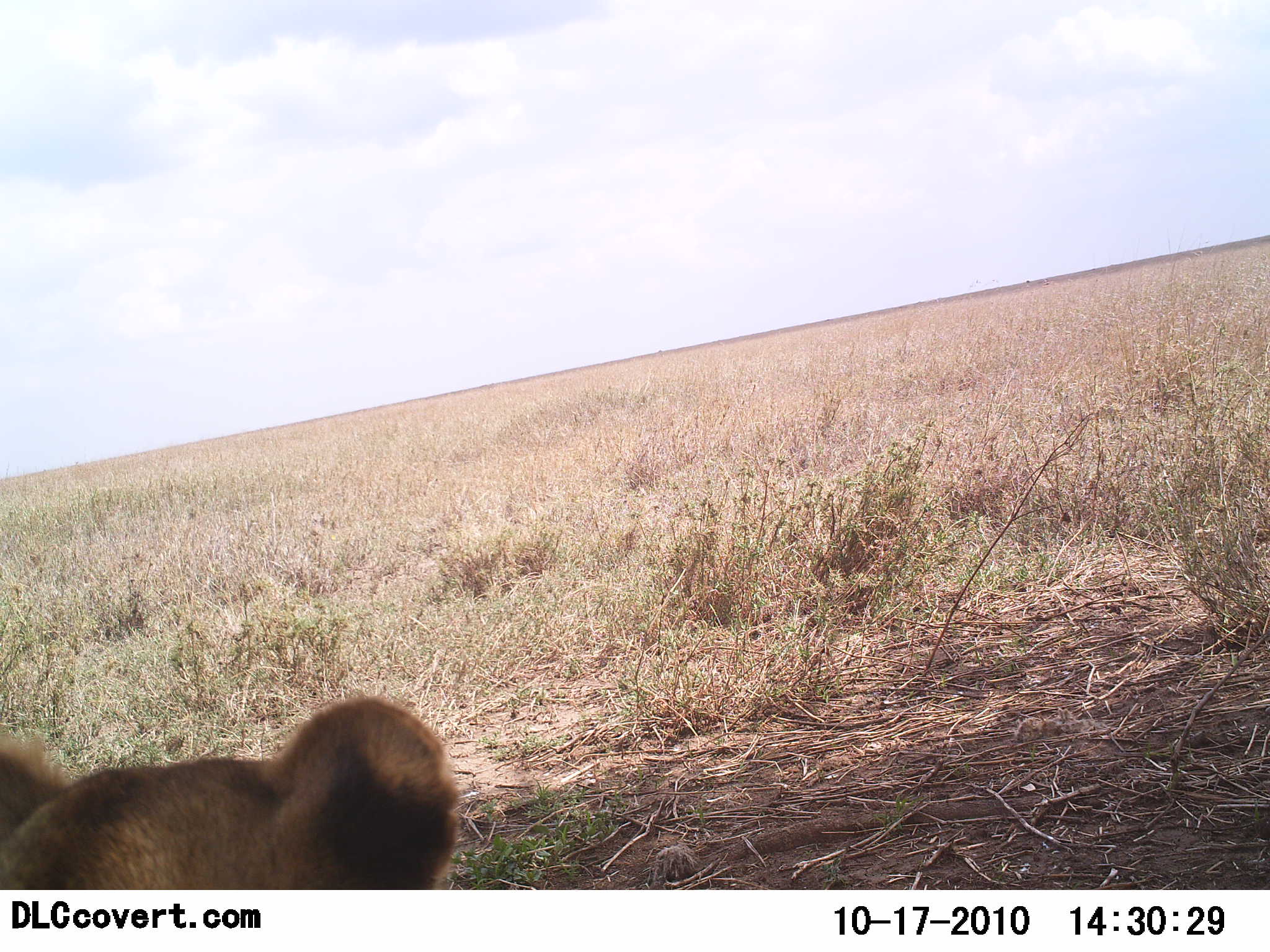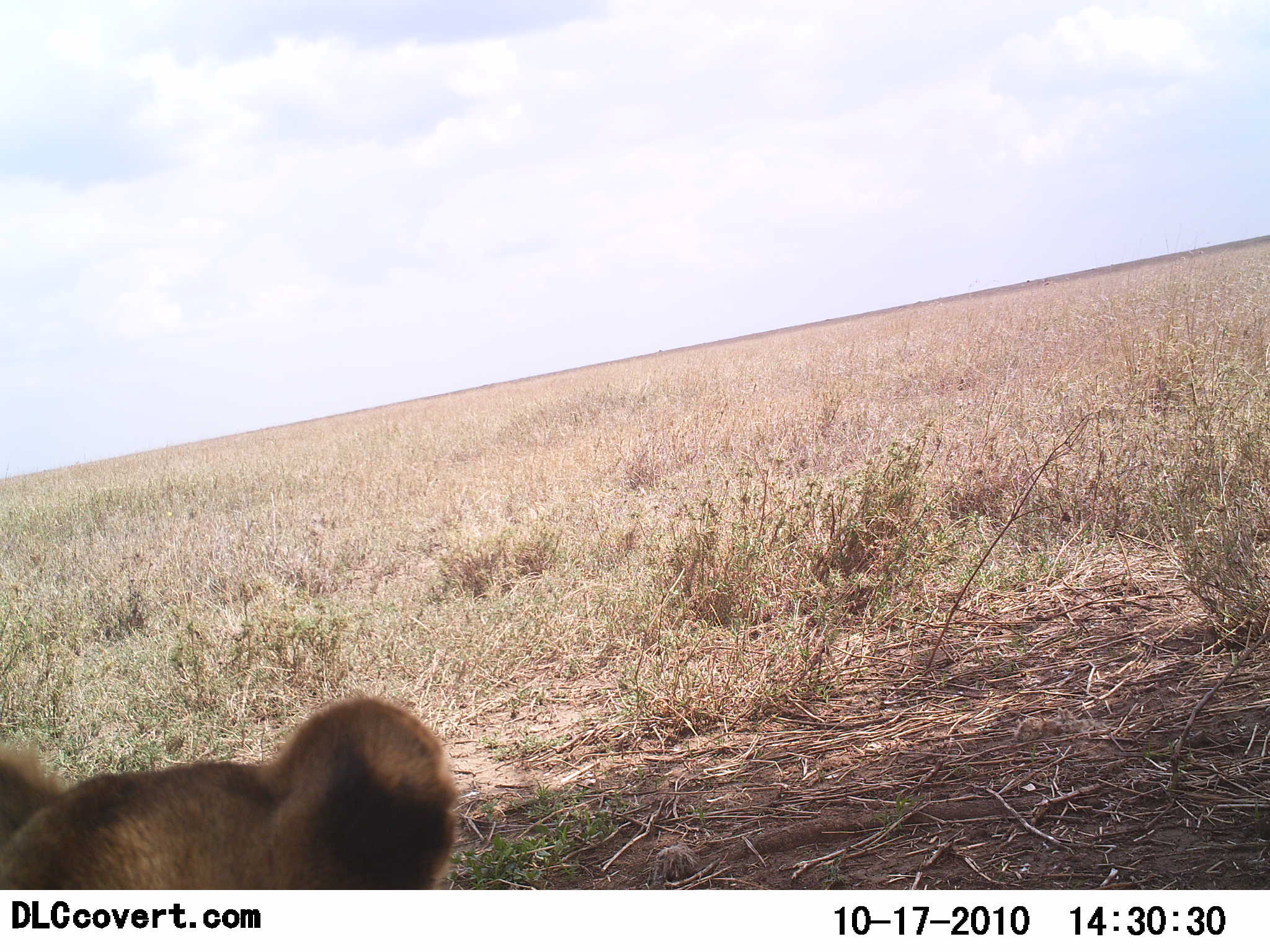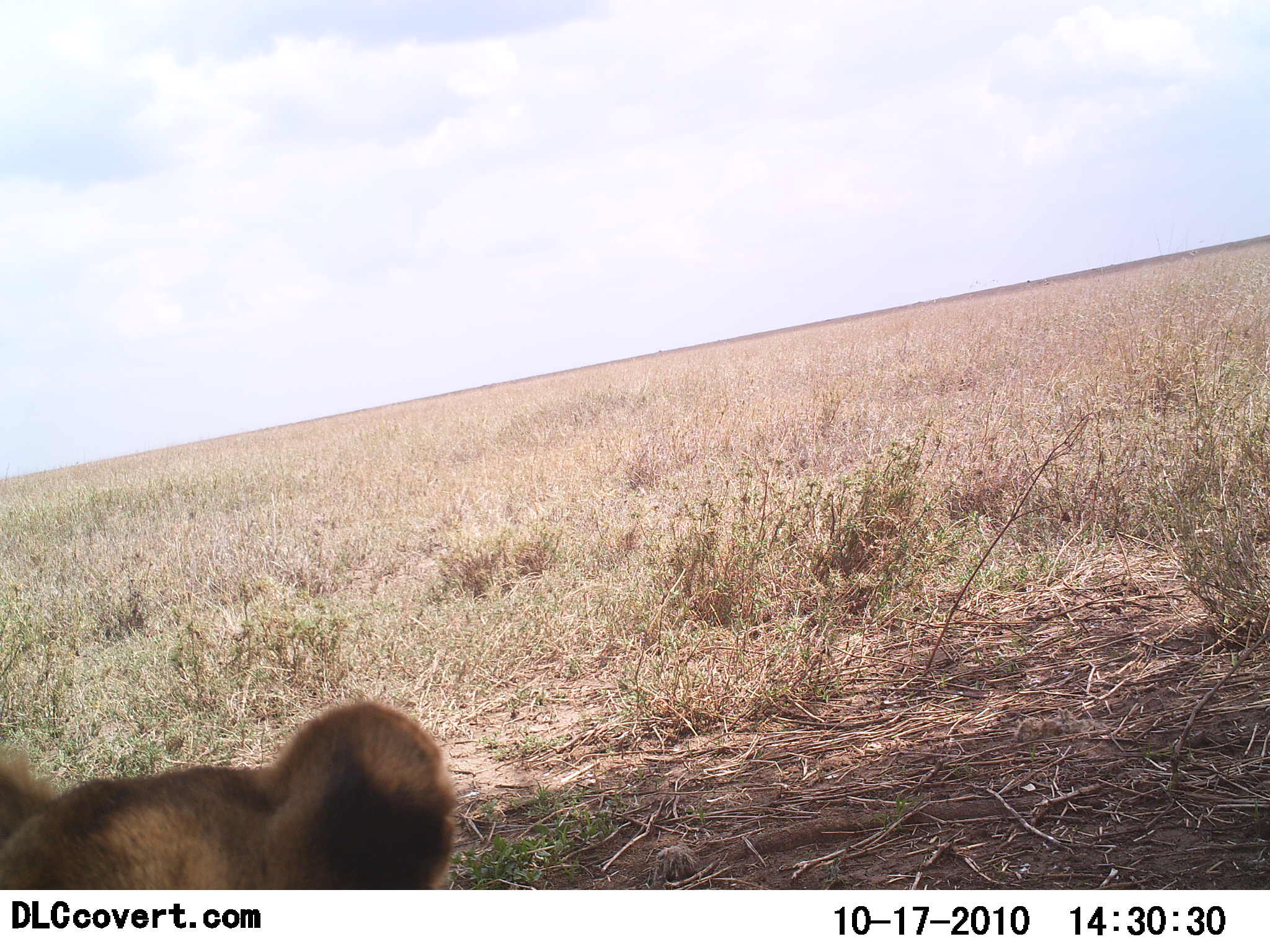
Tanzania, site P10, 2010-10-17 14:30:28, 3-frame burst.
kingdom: Animalia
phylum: Chordata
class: Mammalia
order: Carnivora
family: Felidae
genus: Panthera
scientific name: Panthera leo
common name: lion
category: lionfemale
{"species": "lionfemale (lion) (Panthera leo)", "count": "1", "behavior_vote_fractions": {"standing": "9%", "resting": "91%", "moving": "0%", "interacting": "0%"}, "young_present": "0%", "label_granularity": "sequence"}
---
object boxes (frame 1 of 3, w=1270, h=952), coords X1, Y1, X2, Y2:
animal: 0, 696, 468, 890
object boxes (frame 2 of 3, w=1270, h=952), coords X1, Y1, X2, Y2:
animal: 0, 692, 457, 890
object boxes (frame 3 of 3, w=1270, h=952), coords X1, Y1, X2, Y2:
animal: 0, 699, 459, 890